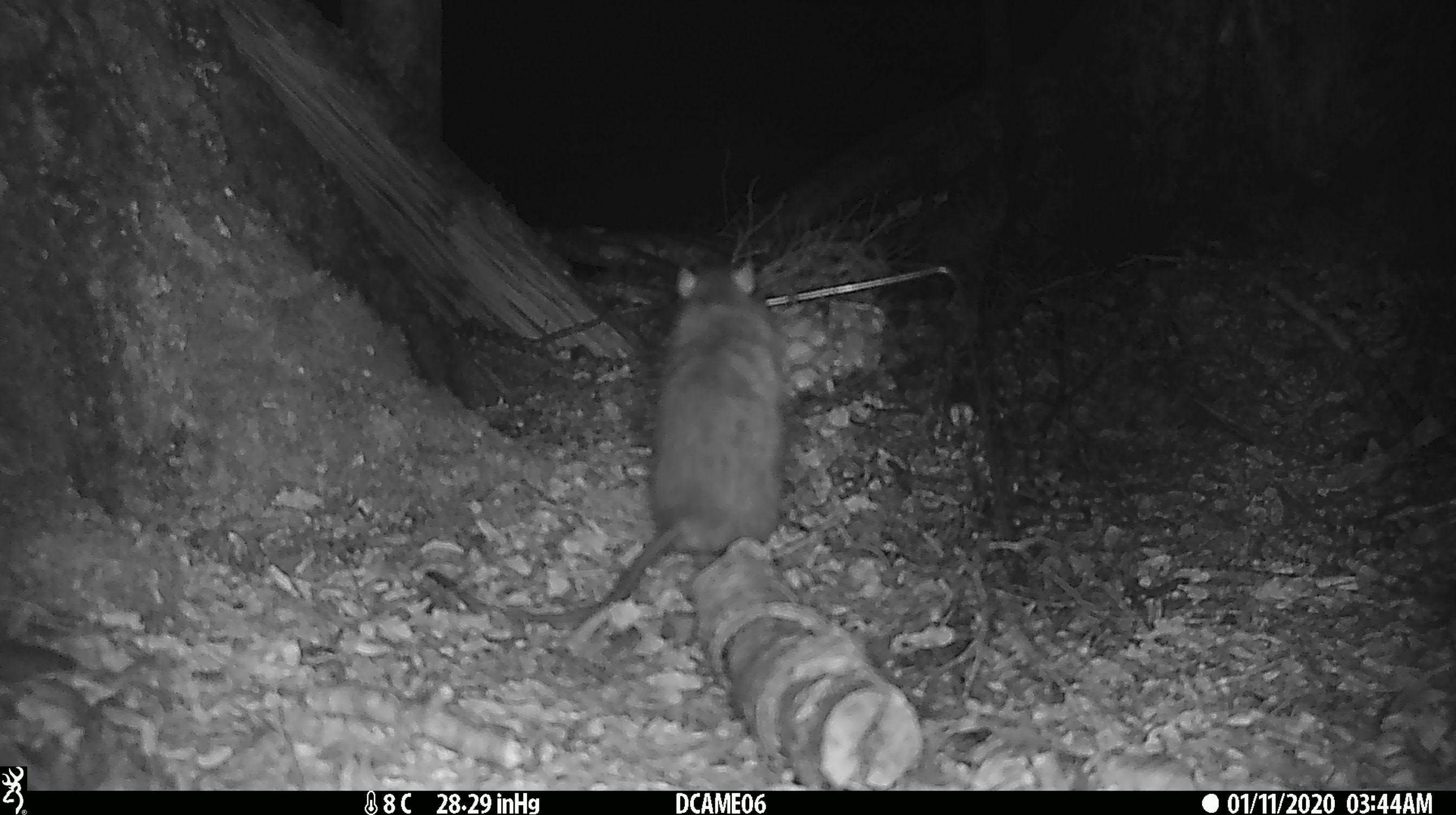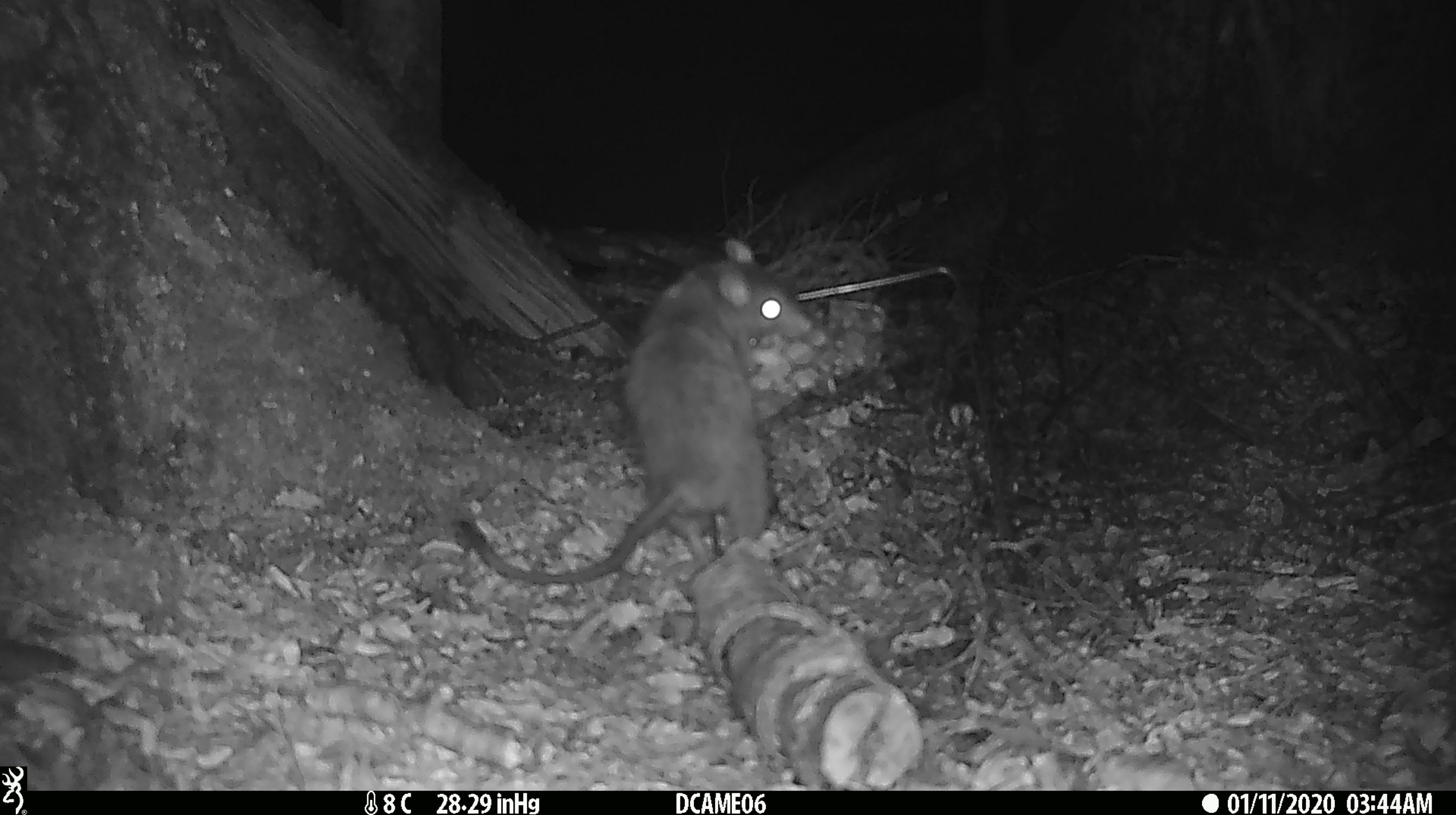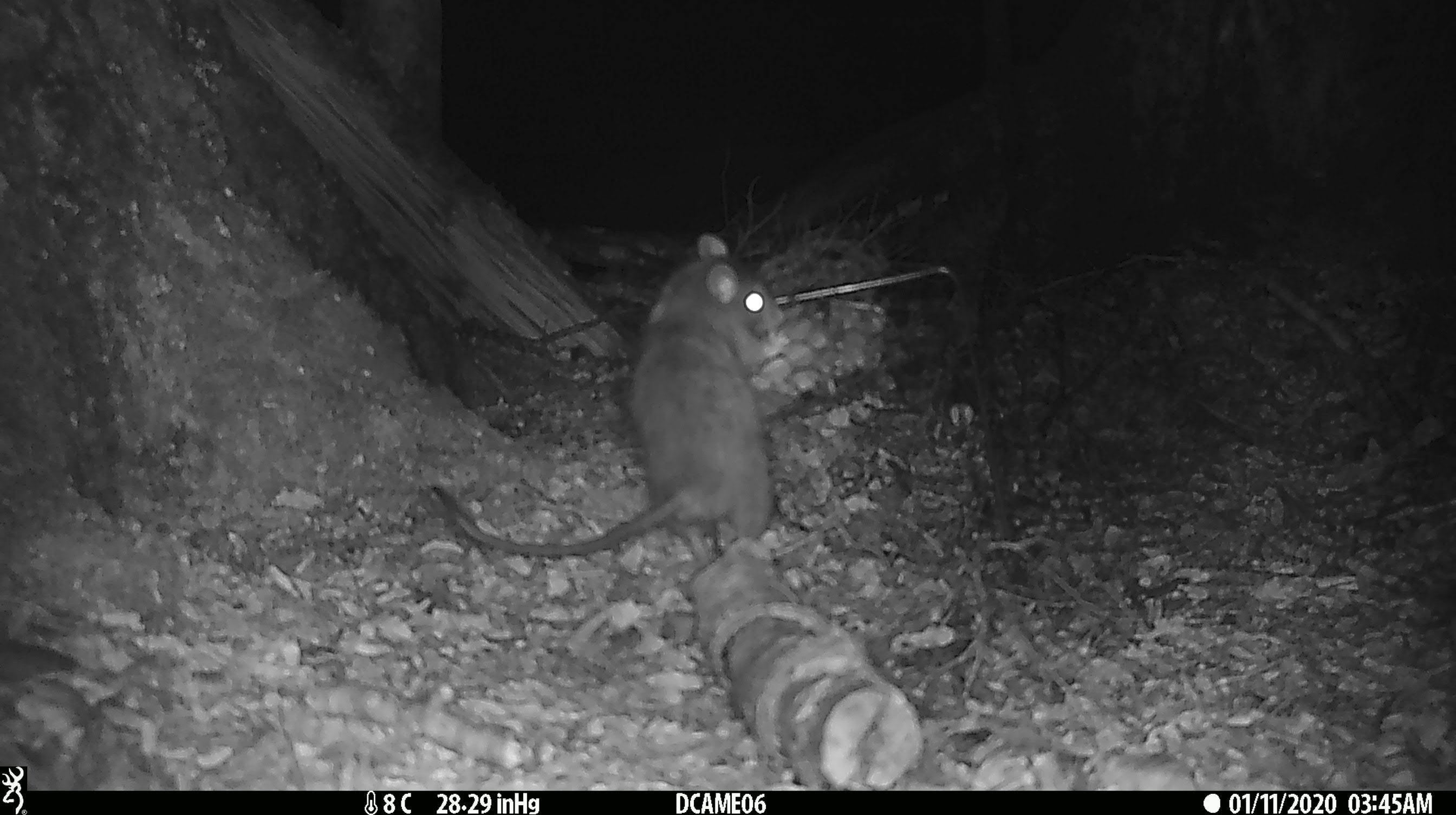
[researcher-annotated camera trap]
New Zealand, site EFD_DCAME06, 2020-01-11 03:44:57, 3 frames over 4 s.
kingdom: Animalia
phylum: Chordata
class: Mammalia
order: Rodentia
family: Muridae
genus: Rattus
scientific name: Rattus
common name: rat